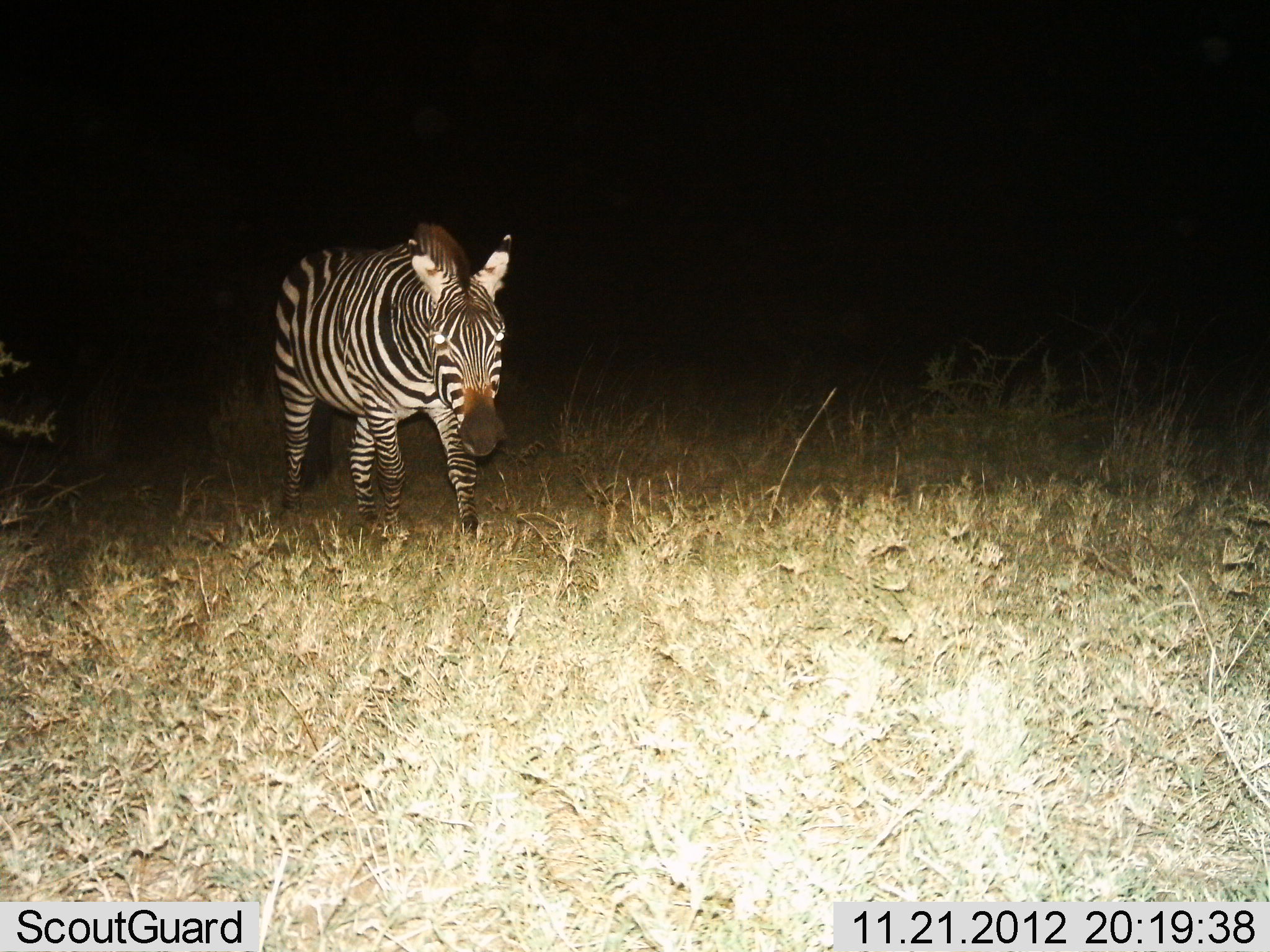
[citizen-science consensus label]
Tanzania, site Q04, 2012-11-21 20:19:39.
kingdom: Animalia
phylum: Chordata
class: Mammalia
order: Perissodactyla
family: Equidae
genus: Equus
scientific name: Equus quagga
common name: plains zebra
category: zebra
Zebra (plains zebra) (Equus quagga), count 1. Behavior (volunteer vote fractions): standing 30%, resting 0%, moving 70%, interacting 0%. Young present (vote fraction): 0%. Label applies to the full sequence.